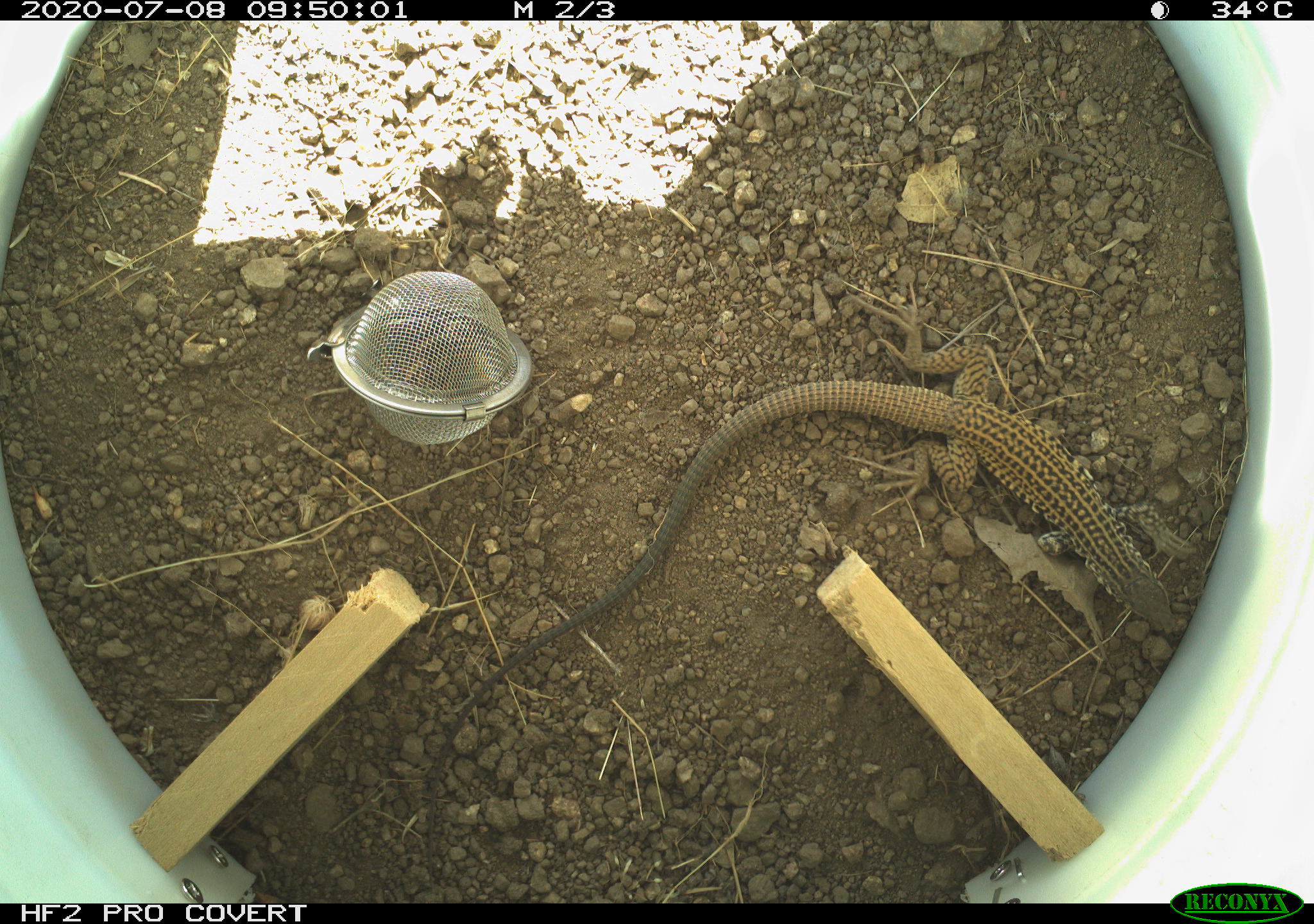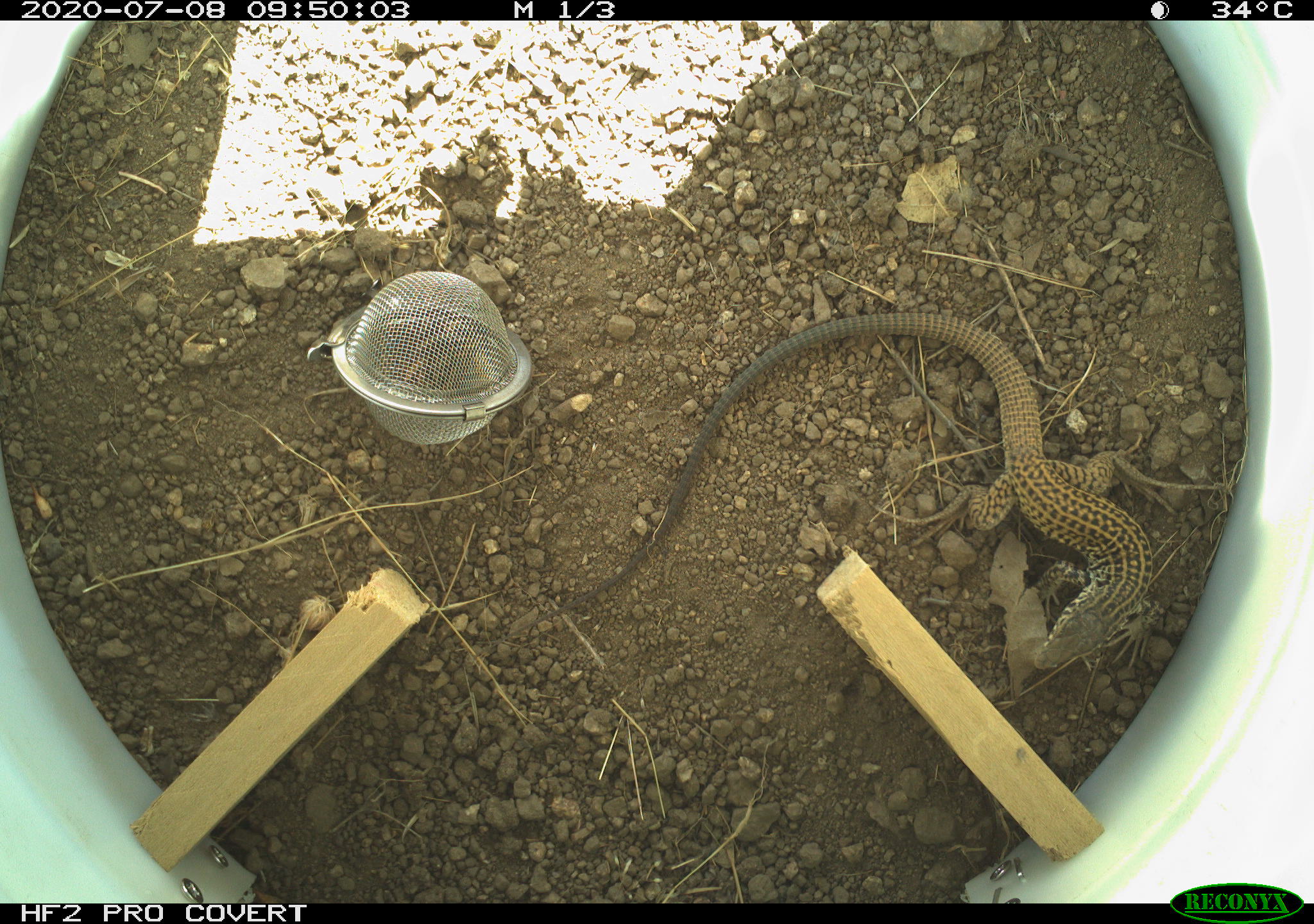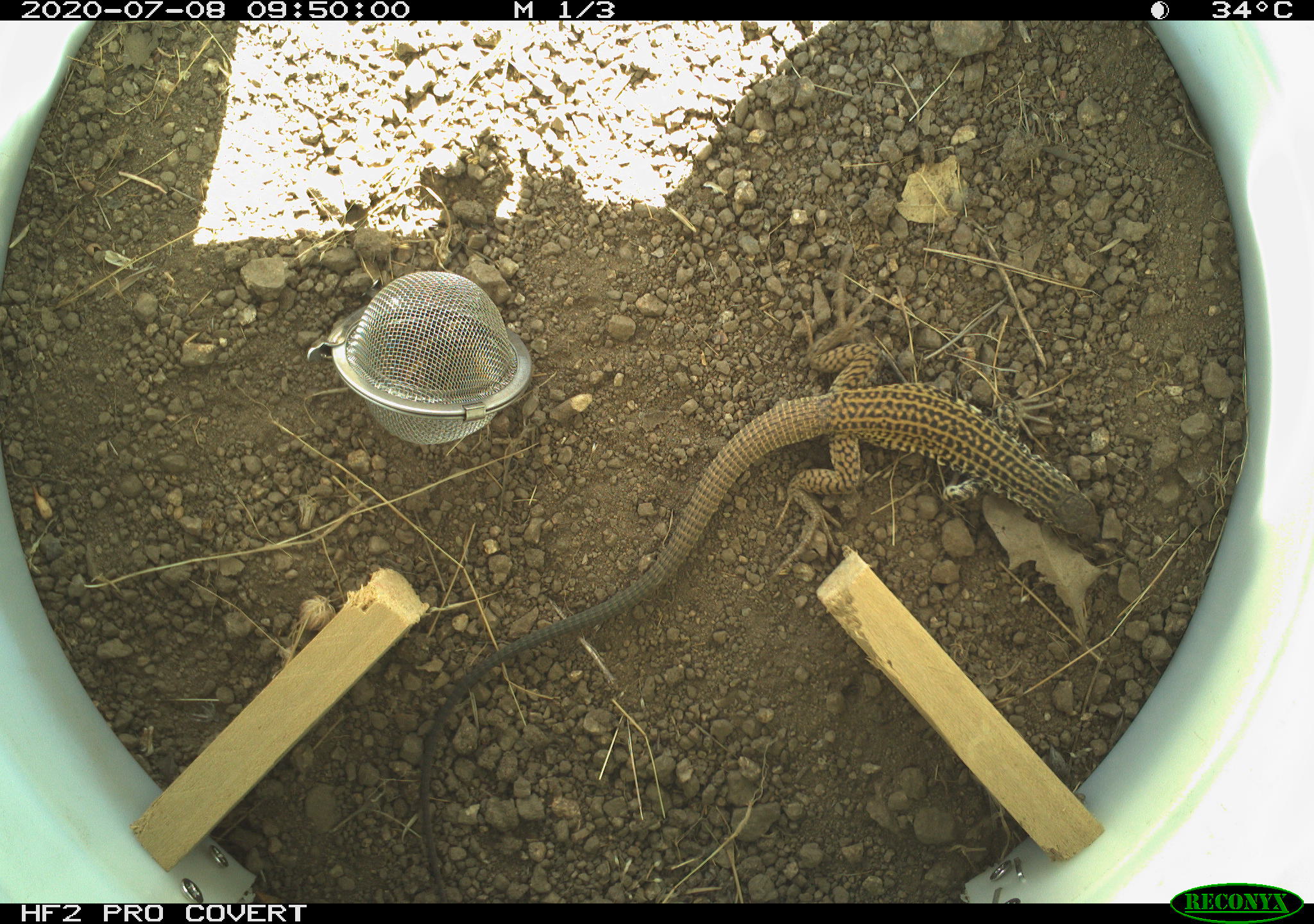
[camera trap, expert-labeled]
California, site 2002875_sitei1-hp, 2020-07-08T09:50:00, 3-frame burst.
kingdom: Animalia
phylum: Chordata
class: Reptilia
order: Squamata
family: Teiidae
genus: Aspidoscelis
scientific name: Aspidoscelis tigris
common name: western whiptail